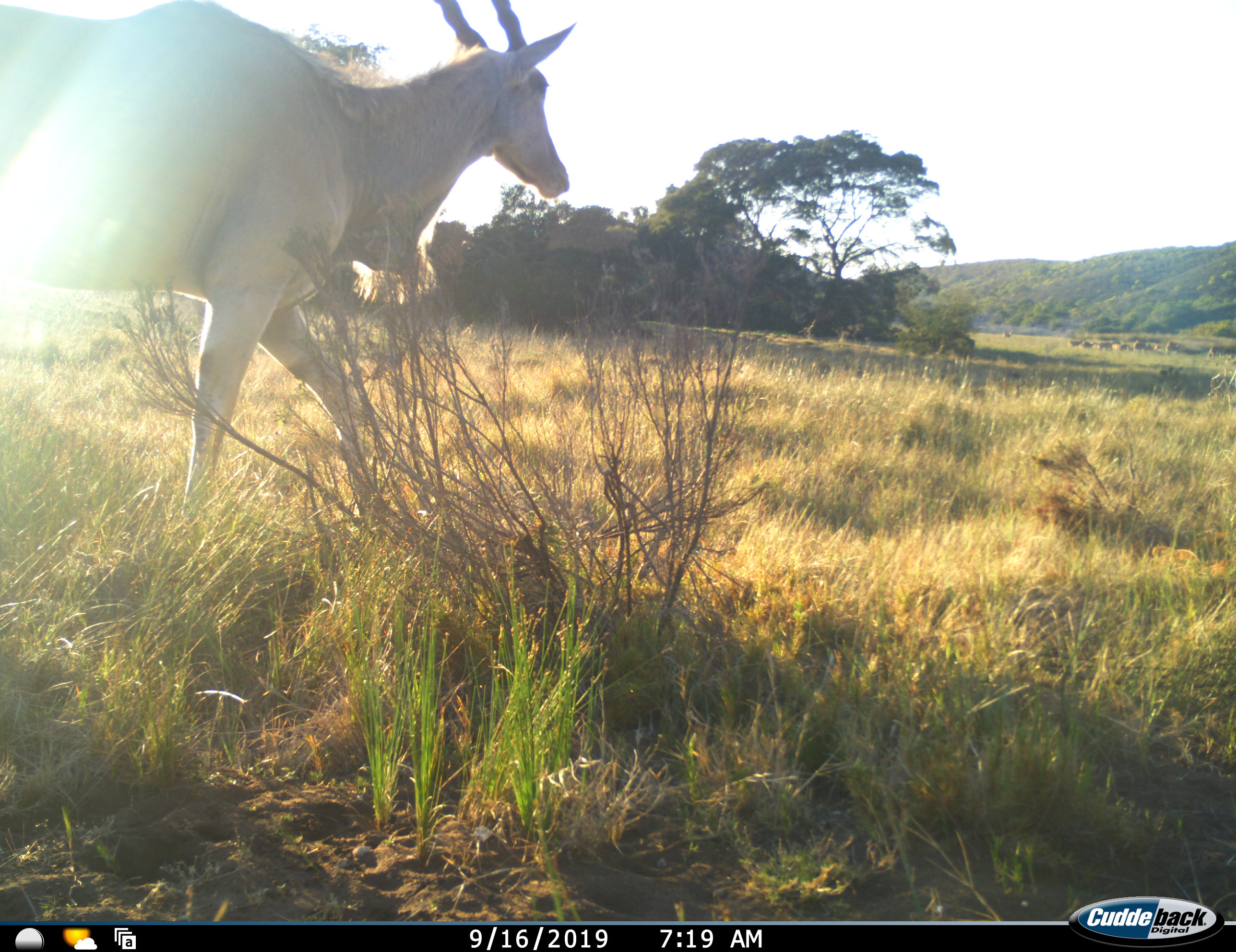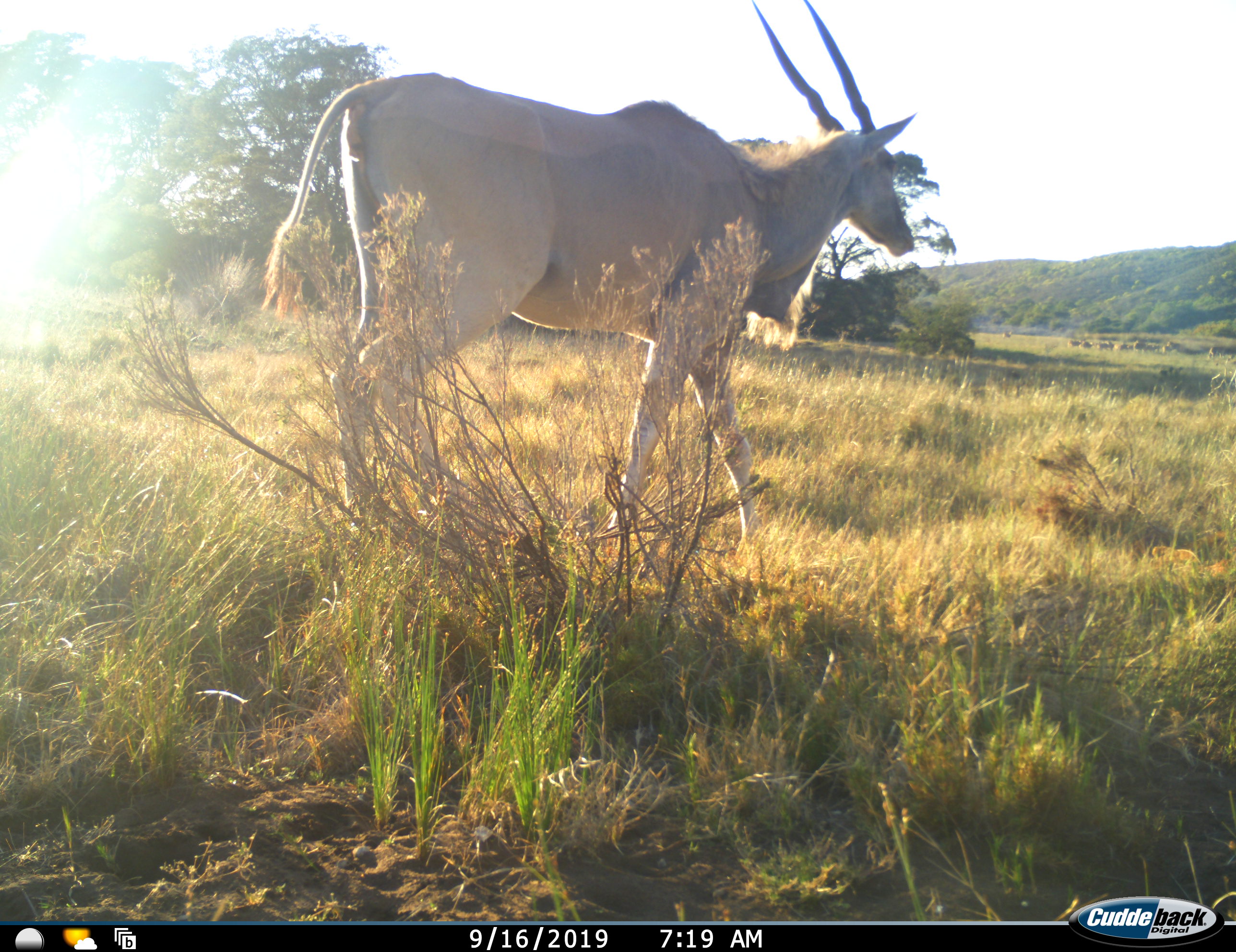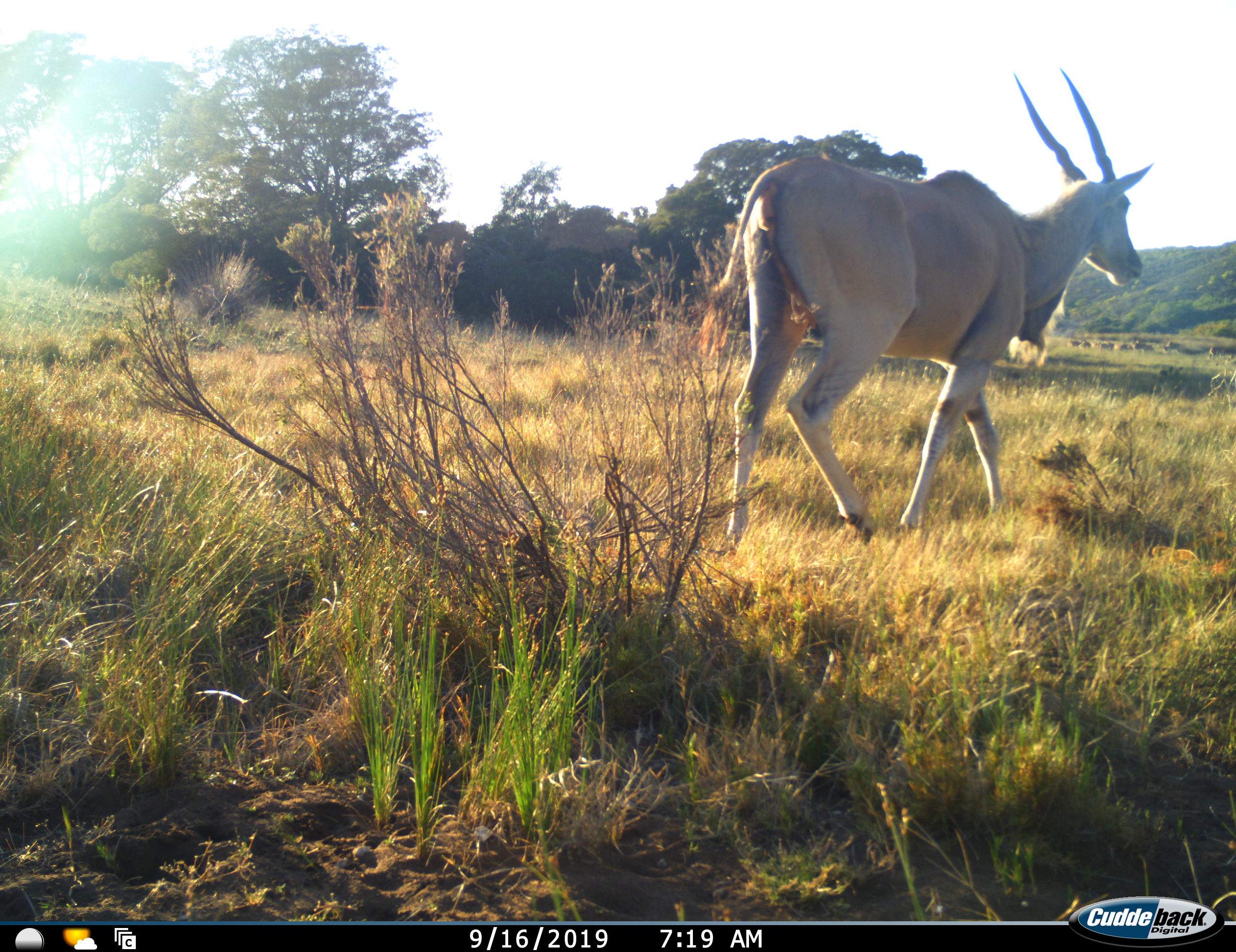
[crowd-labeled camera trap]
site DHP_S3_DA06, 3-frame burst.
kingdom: Animalia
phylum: Chordata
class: Mammalia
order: Artiodactyla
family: Bovidae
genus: Tragelaphus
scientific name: Tragelaphus oryx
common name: eland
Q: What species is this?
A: Eland (Tragelaphus oryx).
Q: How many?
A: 1.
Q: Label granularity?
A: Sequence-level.